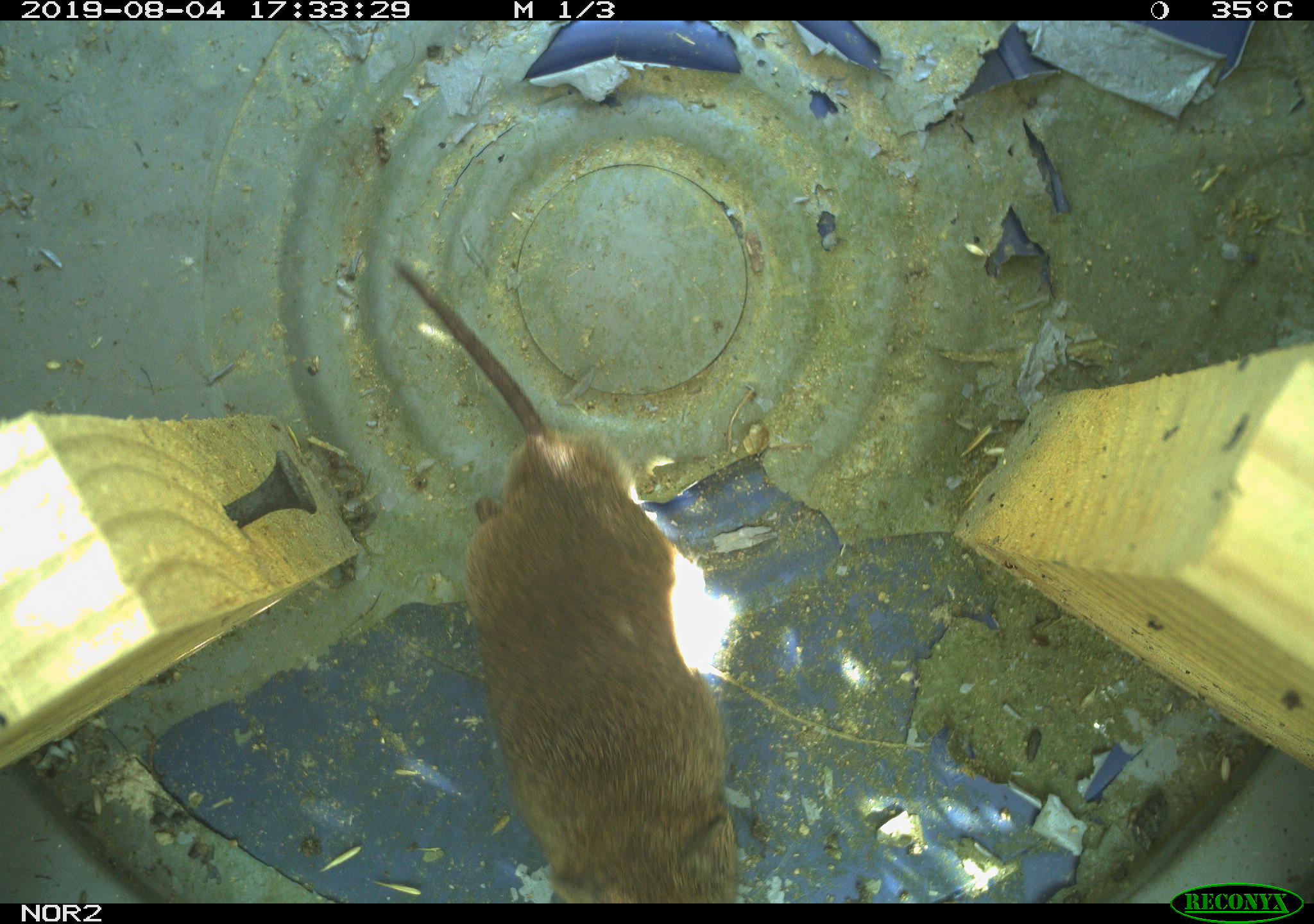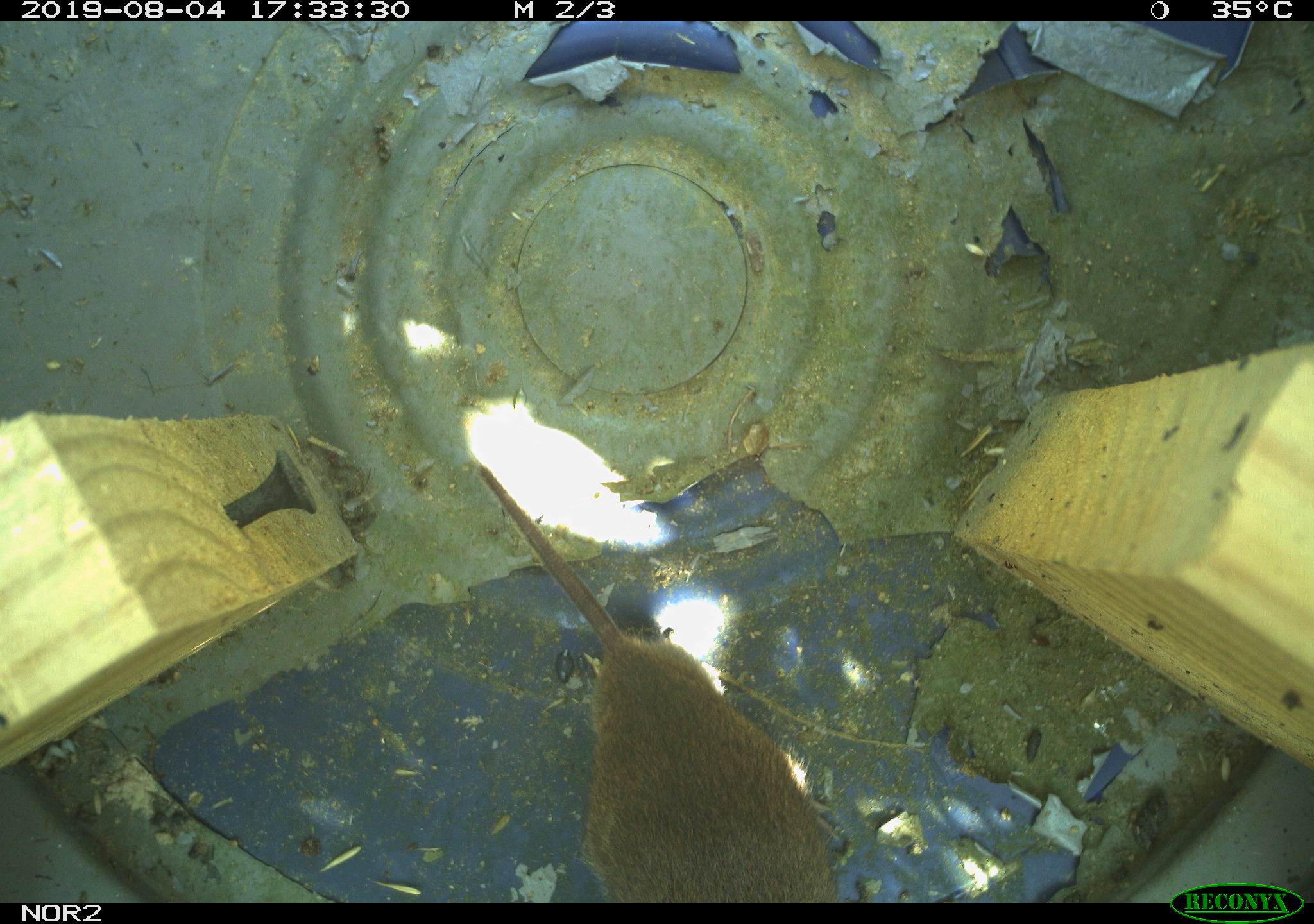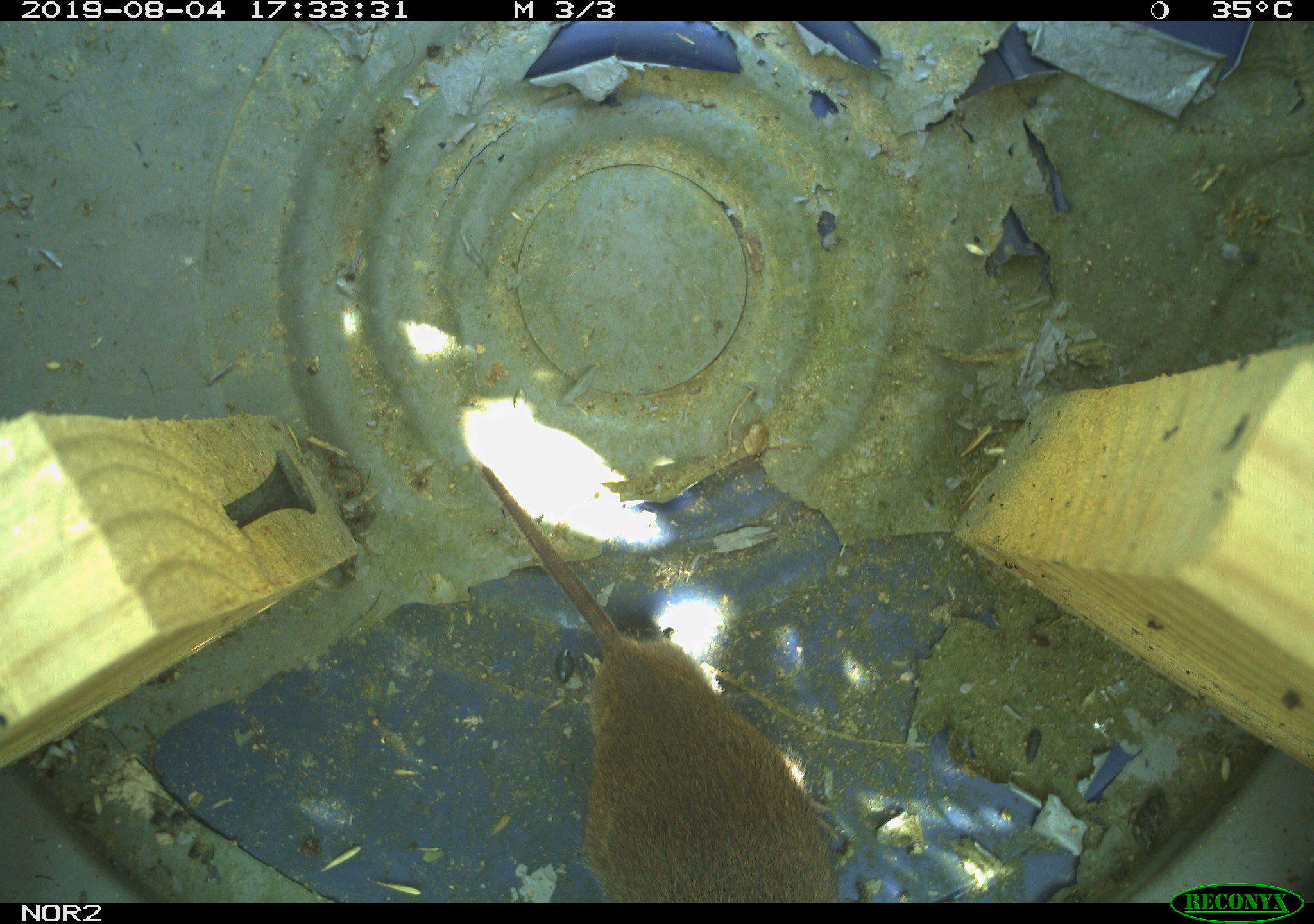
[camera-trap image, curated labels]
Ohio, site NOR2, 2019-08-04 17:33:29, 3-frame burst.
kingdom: Animalia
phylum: Chordata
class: Mammalia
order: Rodentia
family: Cricetidae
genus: Microtus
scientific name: Microtus pennsylvanicus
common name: meadow vole